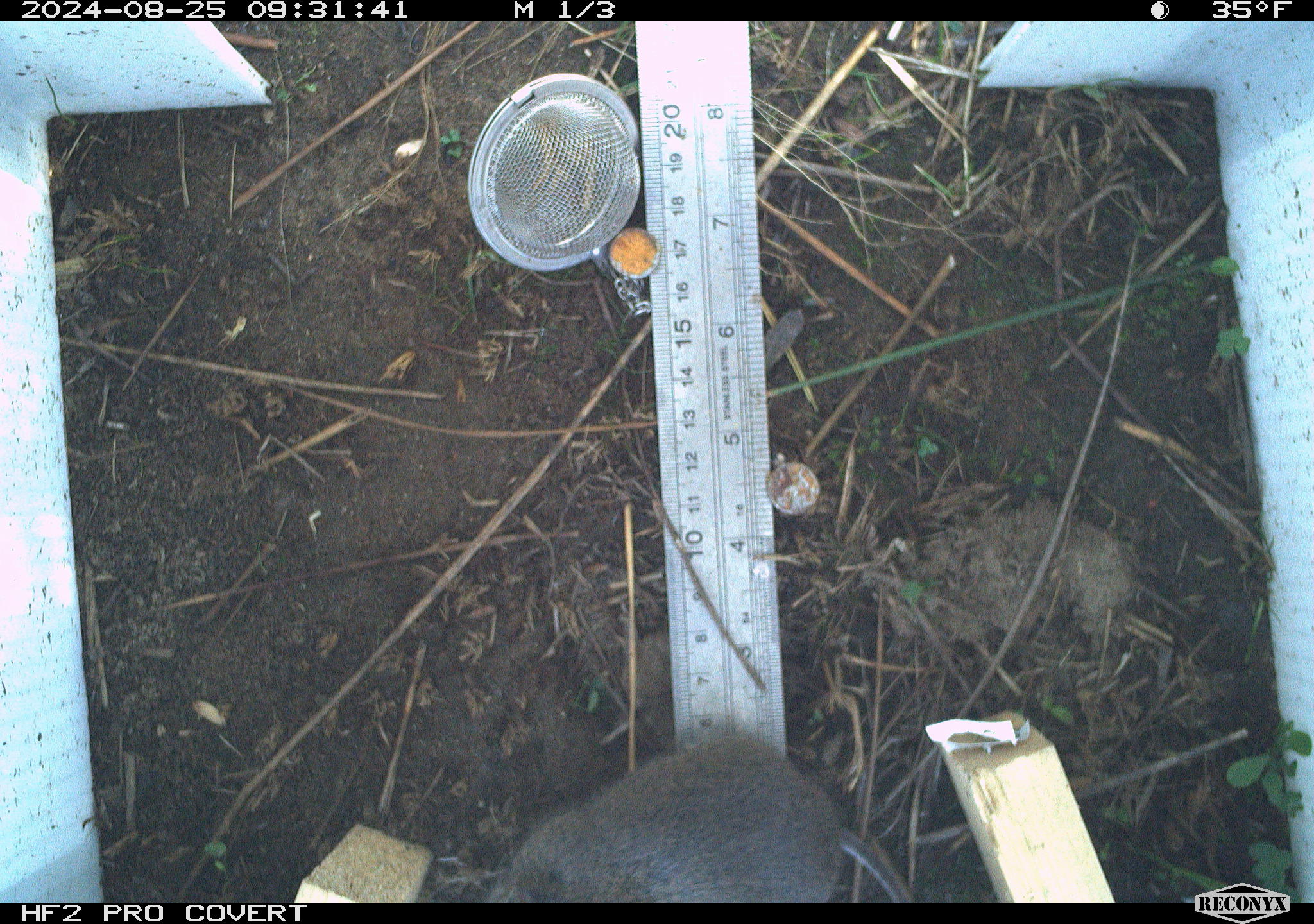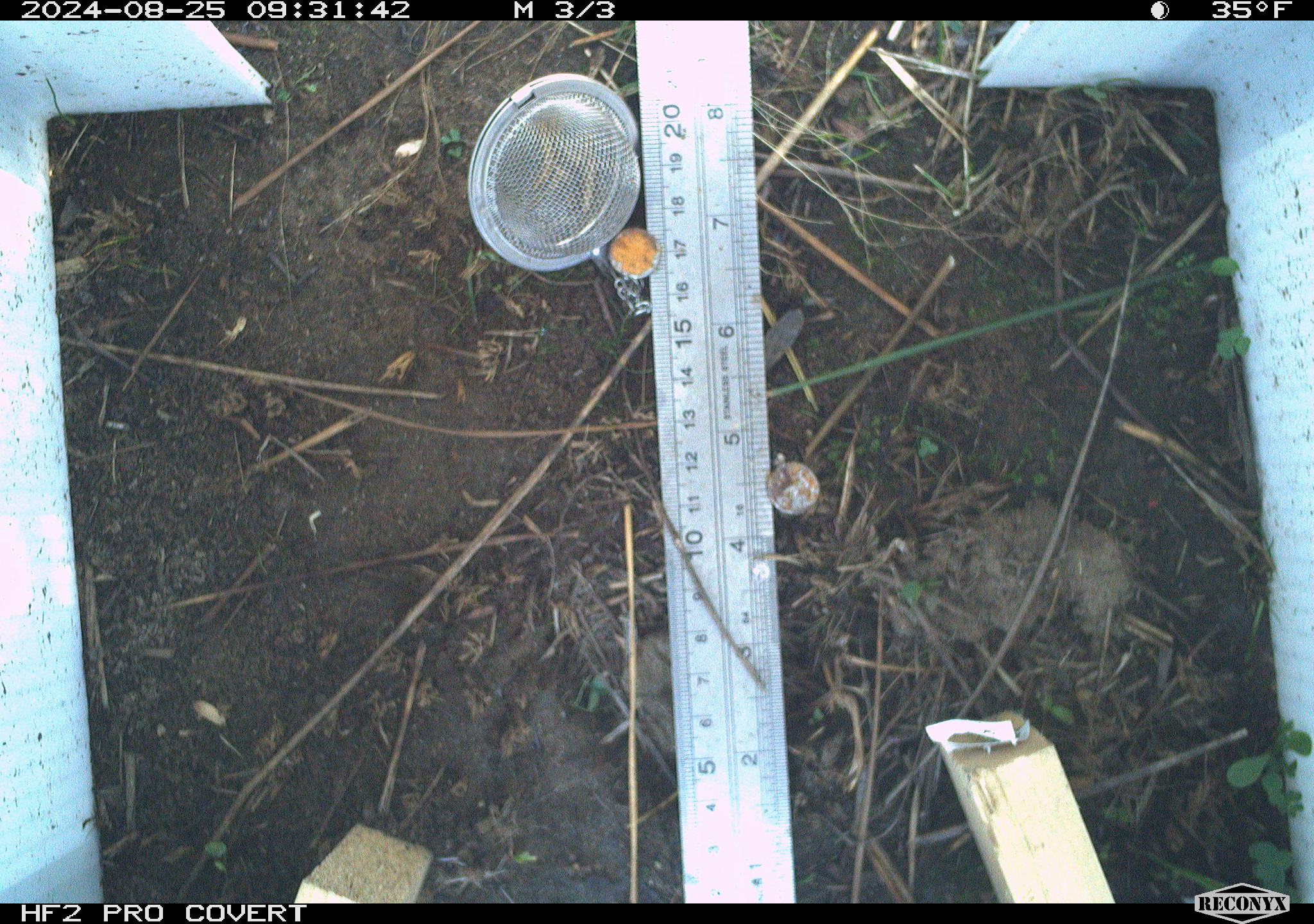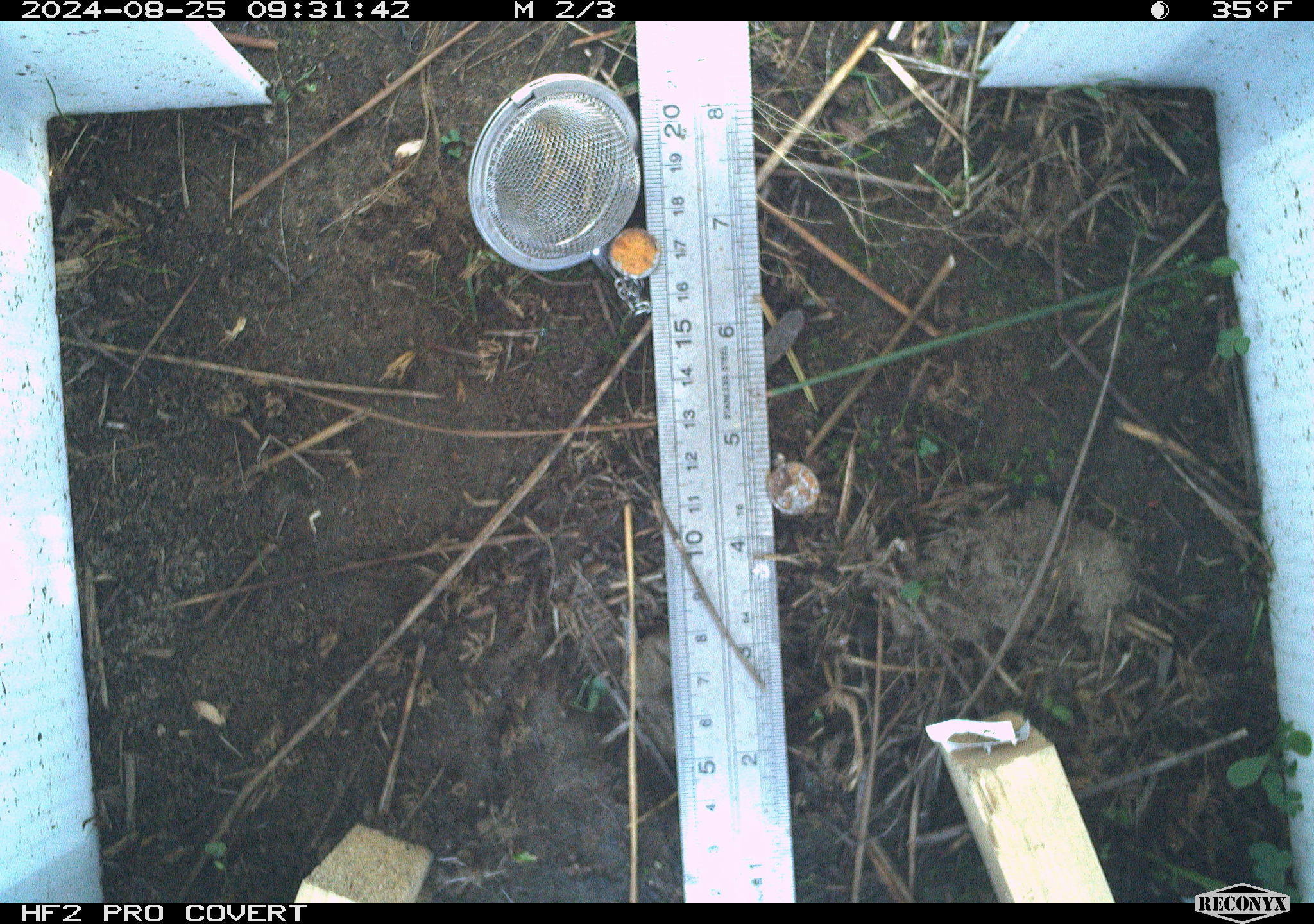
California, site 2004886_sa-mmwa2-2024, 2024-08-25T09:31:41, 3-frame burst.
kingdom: Animalia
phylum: Chordata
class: Mammalia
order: Rodentia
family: Cricetidae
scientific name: Arvicolinae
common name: voles, lemmings, and muskrats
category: arvicolinae subfamily